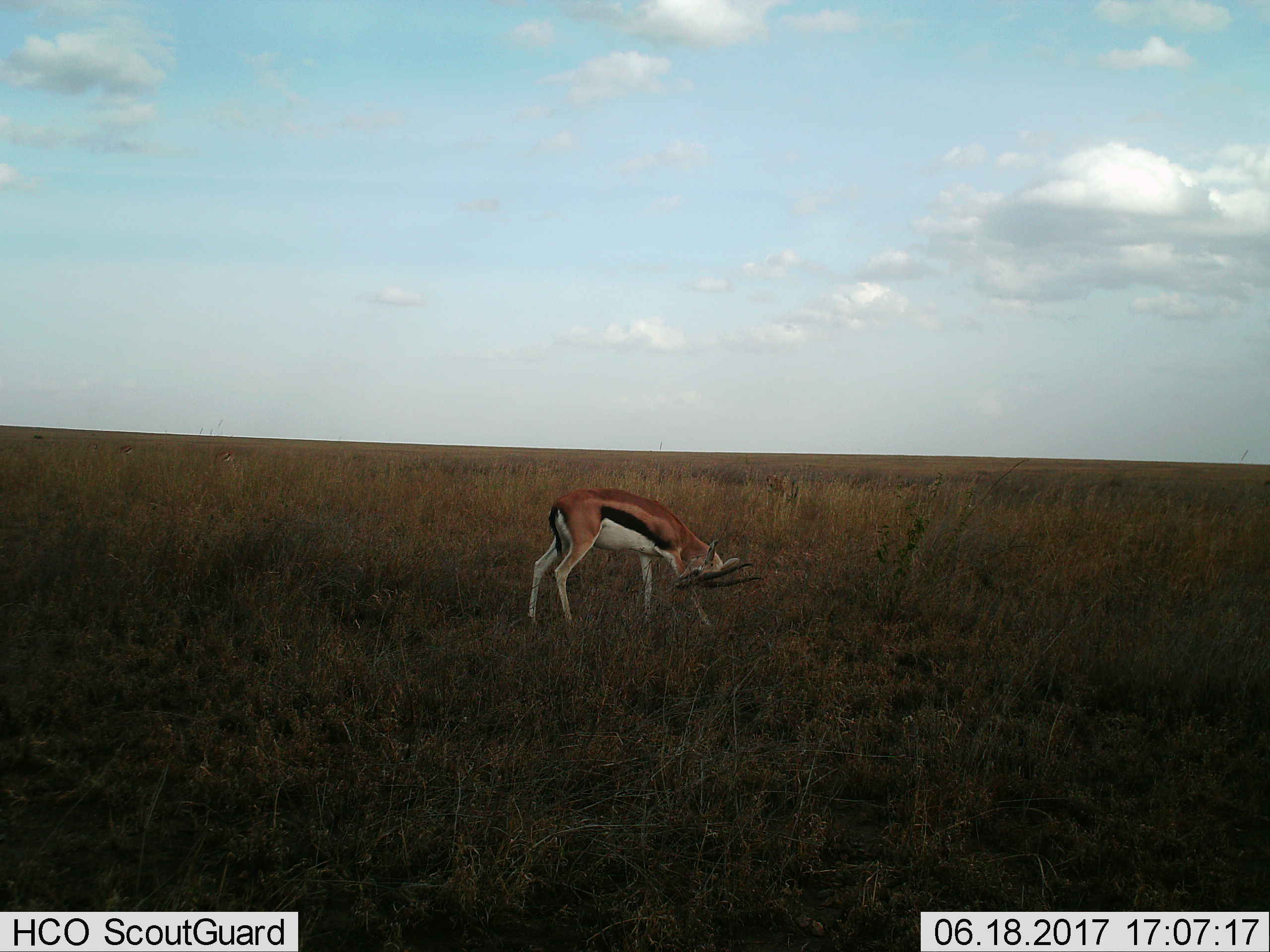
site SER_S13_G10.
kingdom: Animalia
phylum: Chordata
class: Mammalia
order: Artiodactyla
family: Bovidae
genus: Eudorcas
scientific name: Eudorcas thomsonii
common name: thomson's gazelle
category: gazellethomsons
Gazellethomsons (thomson's gazelle) (Eudorcas thomsonii), count 1. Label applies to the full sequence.